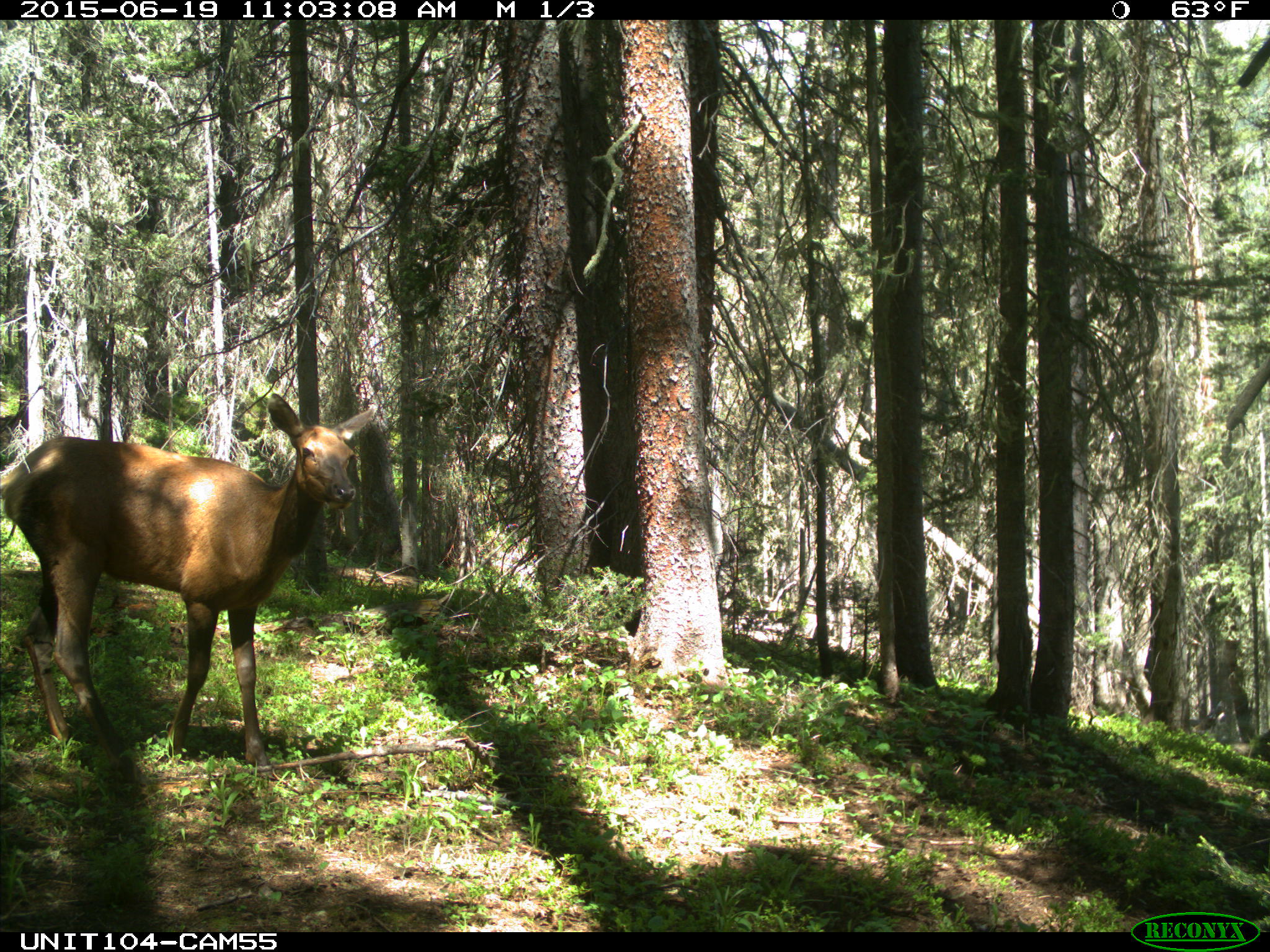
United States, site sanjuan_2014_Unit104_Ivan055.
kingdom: Animalia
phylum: Chordata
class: Mammalia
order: Artiodactyla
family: Cervidae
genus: Cervus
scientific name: Cervus elaphus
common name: red deer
Cervus elaphus (red deer).